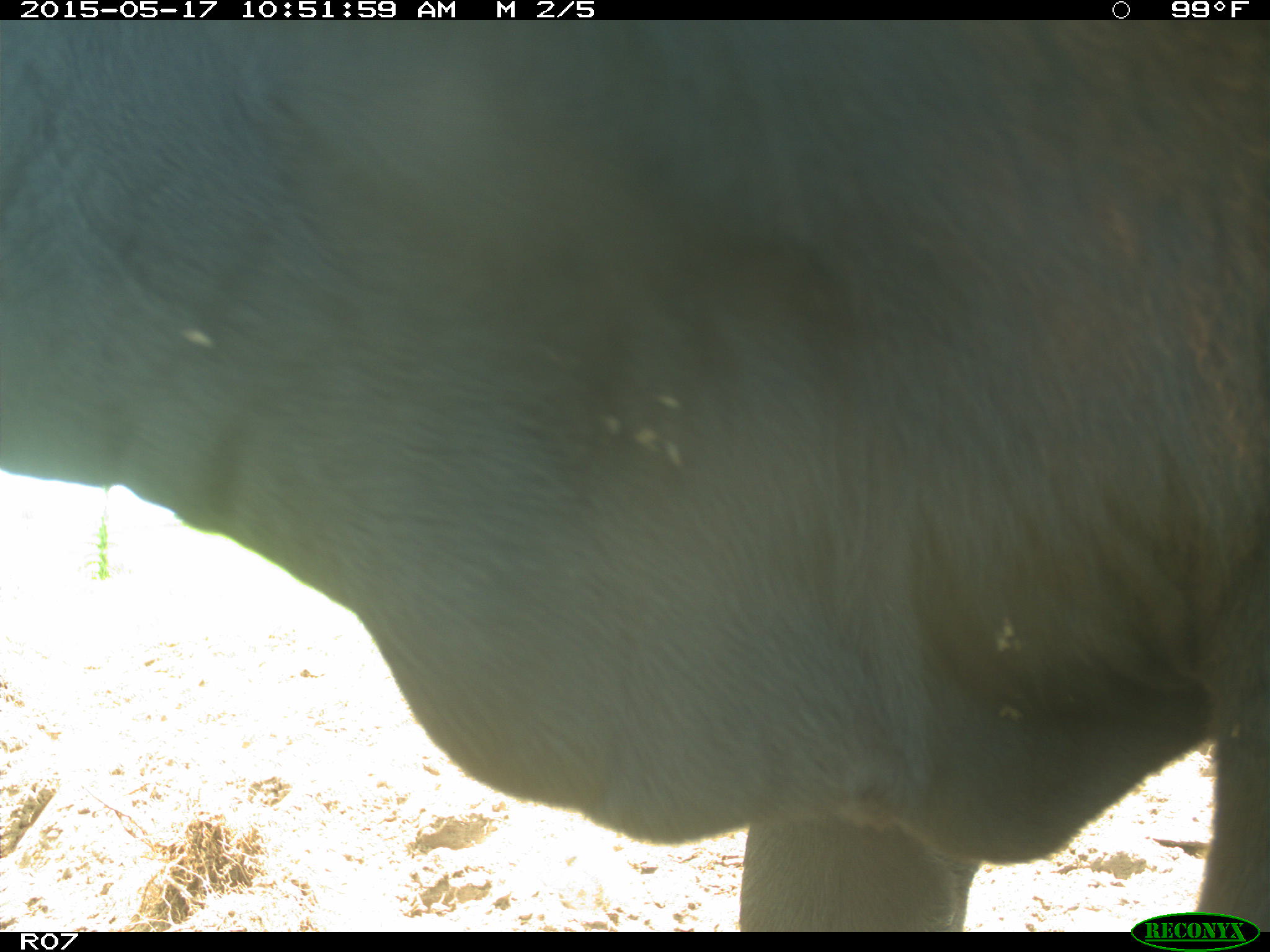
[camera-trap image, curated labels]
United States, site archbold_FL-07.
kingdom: Animalia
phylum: Chordata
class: Mammalia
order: Artiodactyla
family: Bovidae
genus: Bos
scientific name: Bos taurus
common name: domestic cow